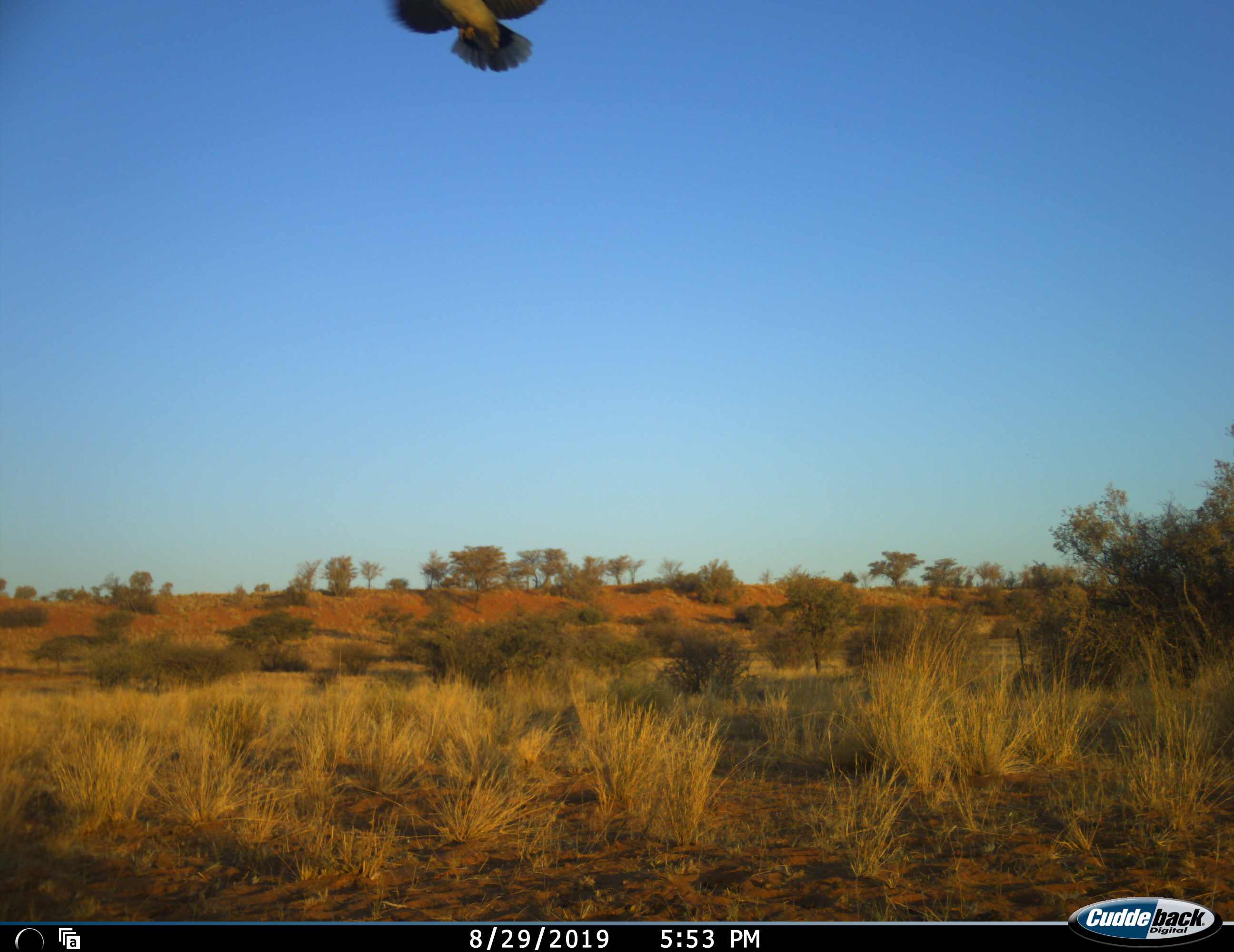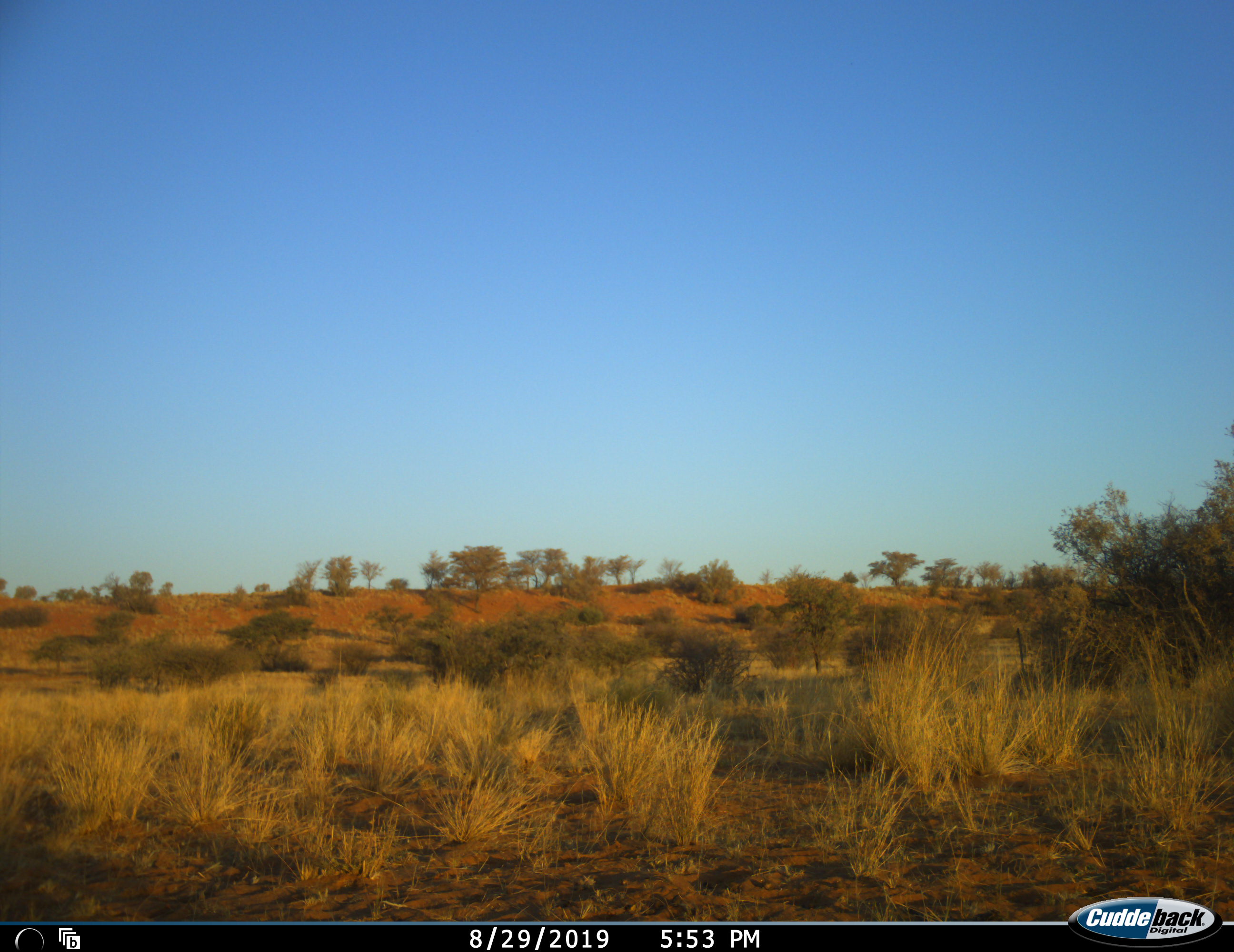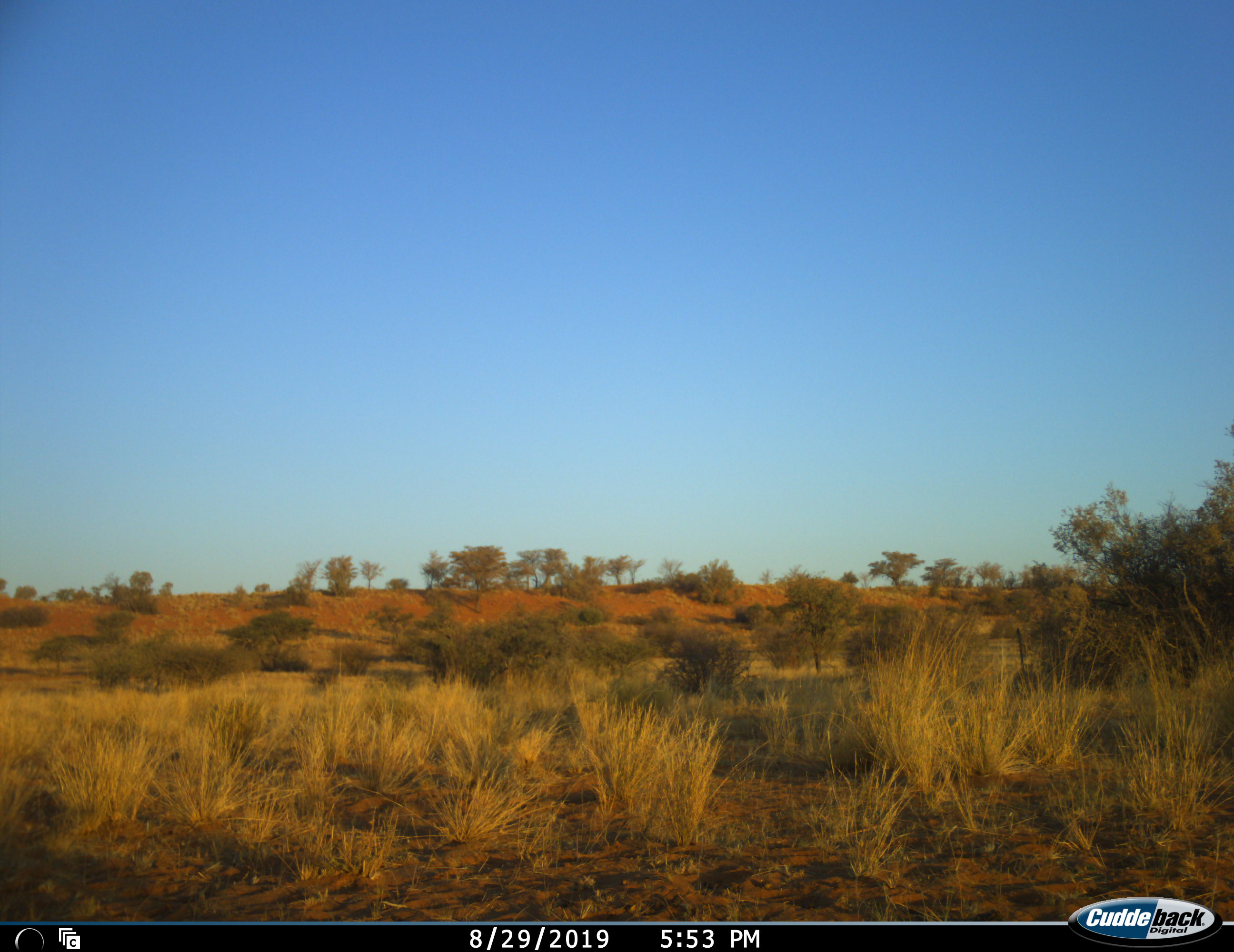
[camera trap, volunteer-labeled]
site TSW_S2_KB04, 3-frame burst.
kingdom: Animalia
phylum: Chordata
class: Aves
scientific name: Aves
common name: bird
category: birdother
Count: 1.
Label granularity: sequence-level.